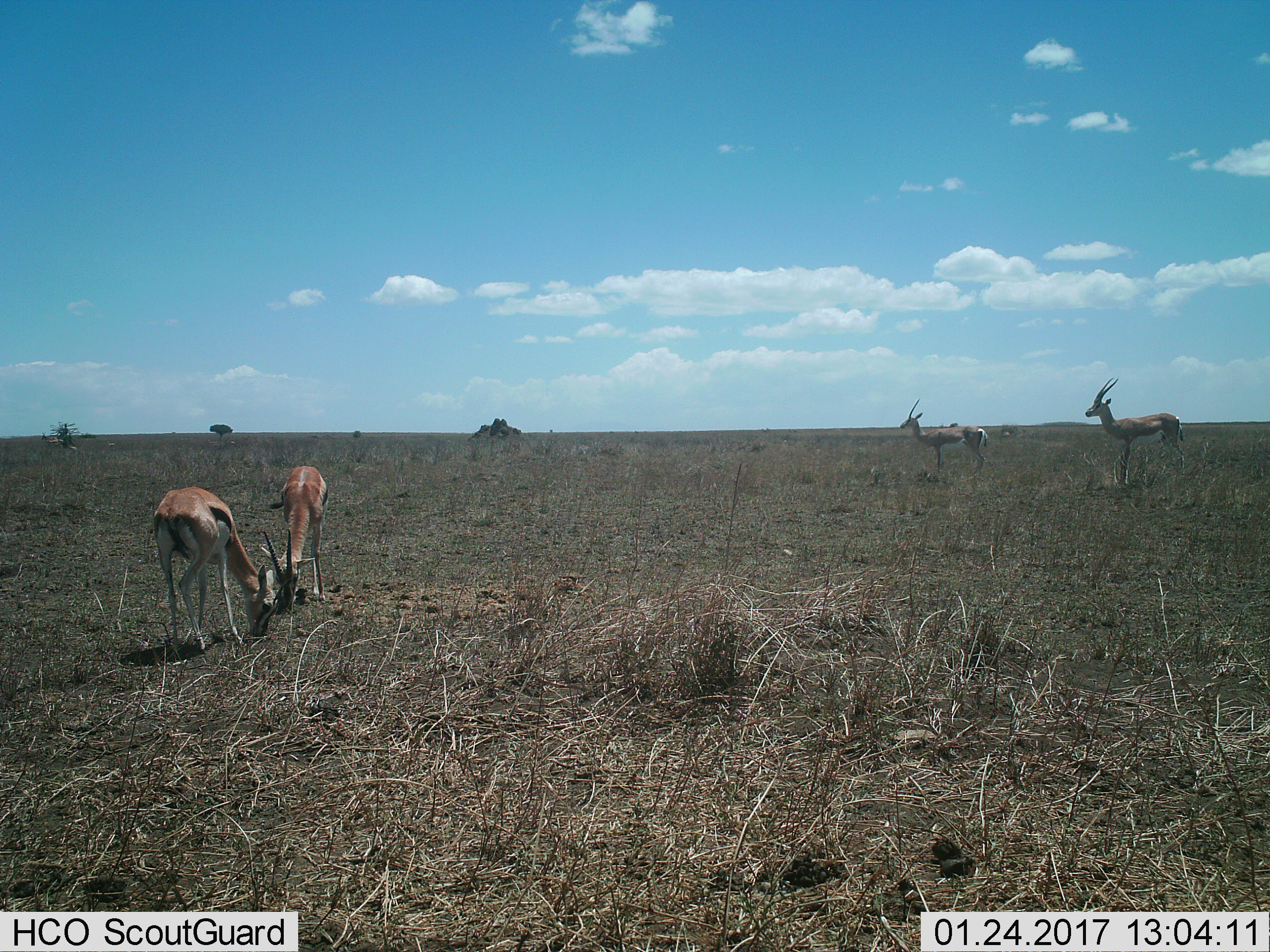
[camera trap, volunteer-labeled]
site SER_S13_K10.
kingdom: Animalia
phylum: Chordata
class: Mammalia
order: Artiodactyla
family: Bovidae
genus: Eudorcas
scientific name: Eudorcas thomsonii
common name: thomson's gazelle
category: gazellethomsons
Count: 4.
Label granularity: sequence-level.